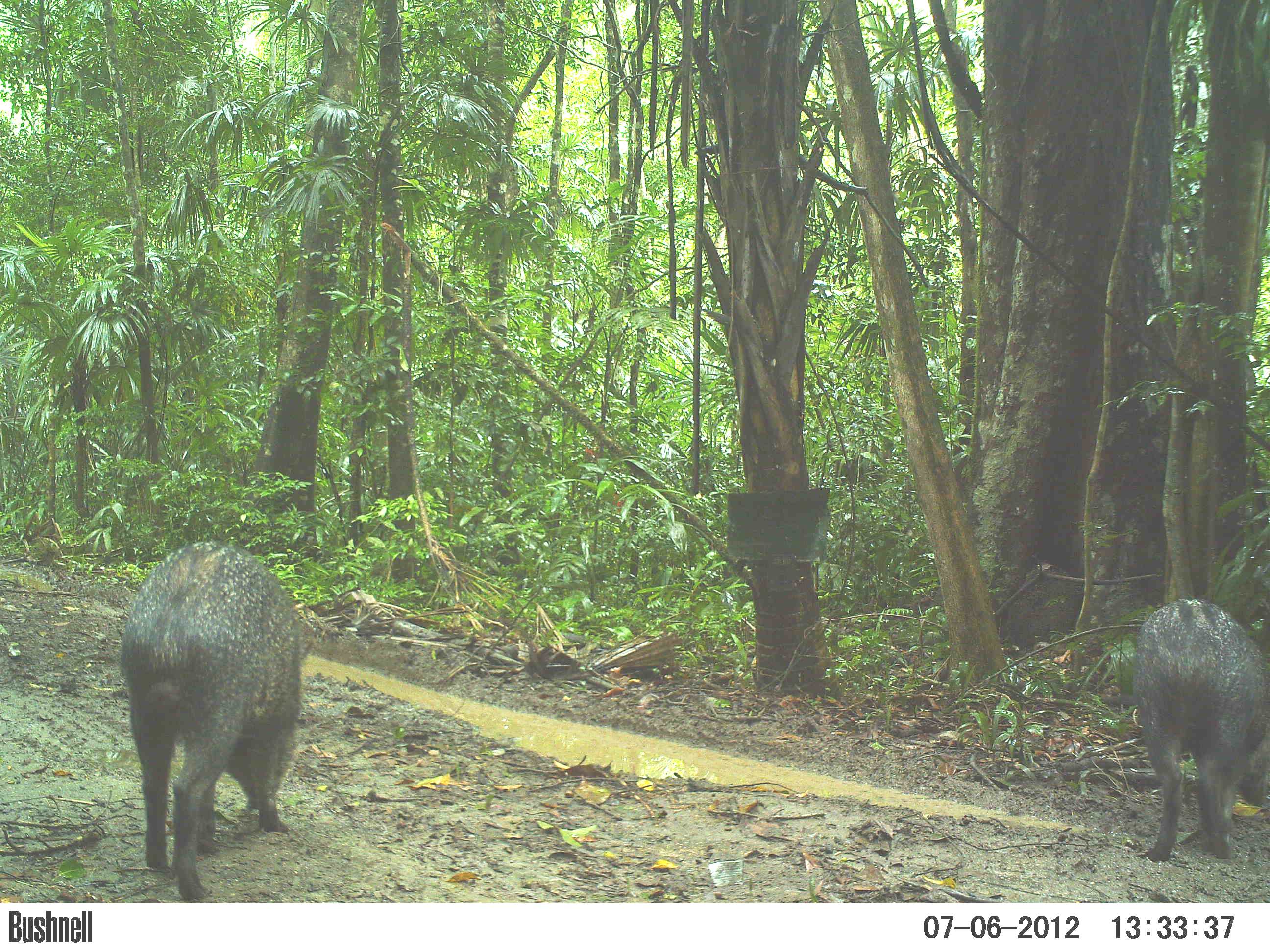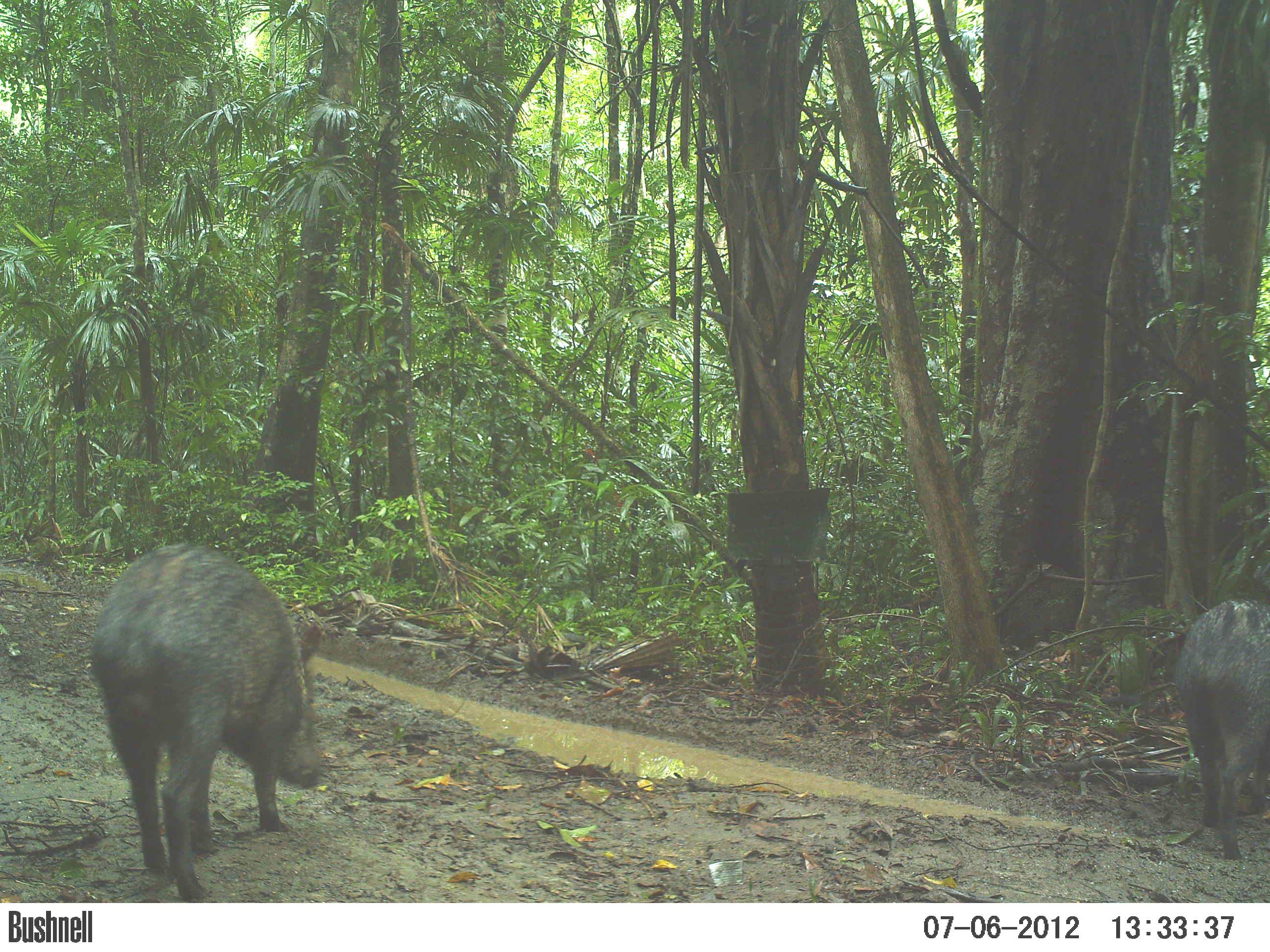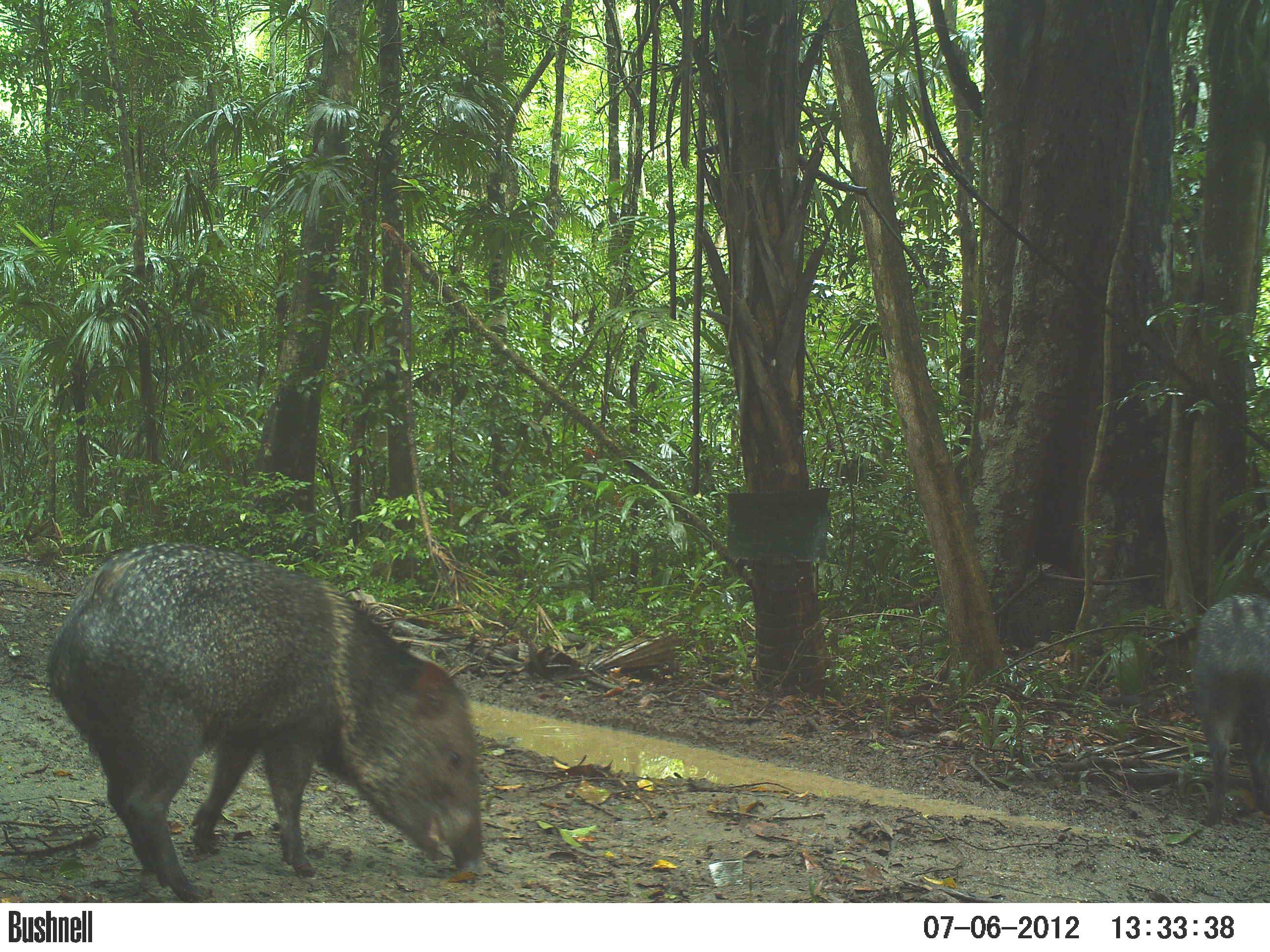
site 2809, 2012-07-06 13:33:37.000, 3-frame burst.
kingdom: Animalia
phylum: Chordata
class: Mammalia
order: Artiodactyla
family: Tayassuidae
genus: Pecari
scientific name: Pecari tajacu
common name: collared peccary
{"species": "Pecari tajacu (collared peccary)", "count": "4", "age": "adult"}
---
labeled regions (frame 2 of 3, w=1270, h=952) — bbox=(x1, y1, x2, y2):
pecari tajacu: bbox=(87, 541, 326, 903); bbox=(1173, 598, 1270, 861)